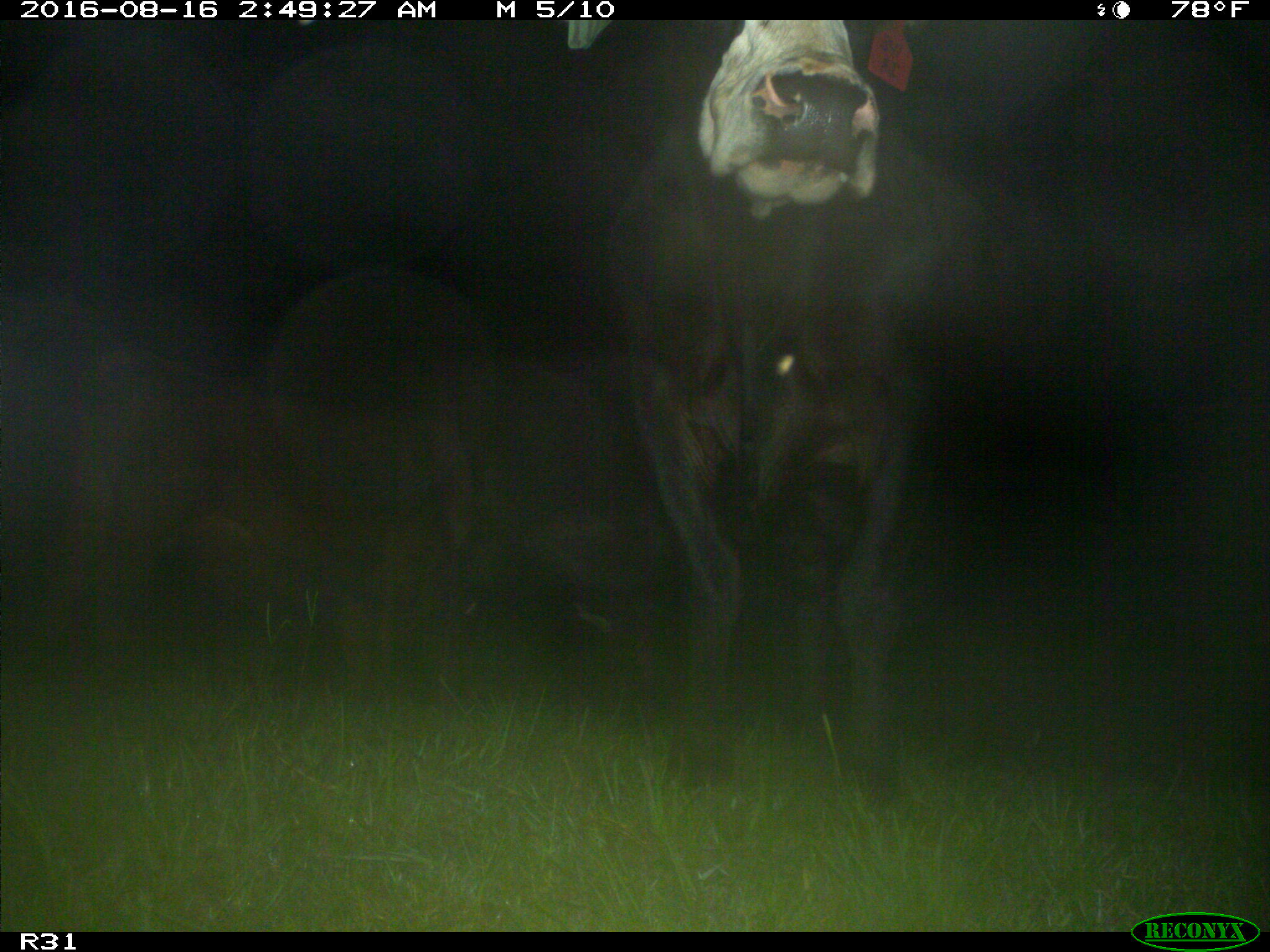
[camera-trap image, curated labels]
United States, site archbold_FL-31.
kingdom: Animalia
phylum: Chordata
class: Mammalia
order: Artiodactyla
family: Bovidae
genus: Bos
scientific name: Bos taurus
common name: domestic cow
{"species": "Bos taurus (domestic cow)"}